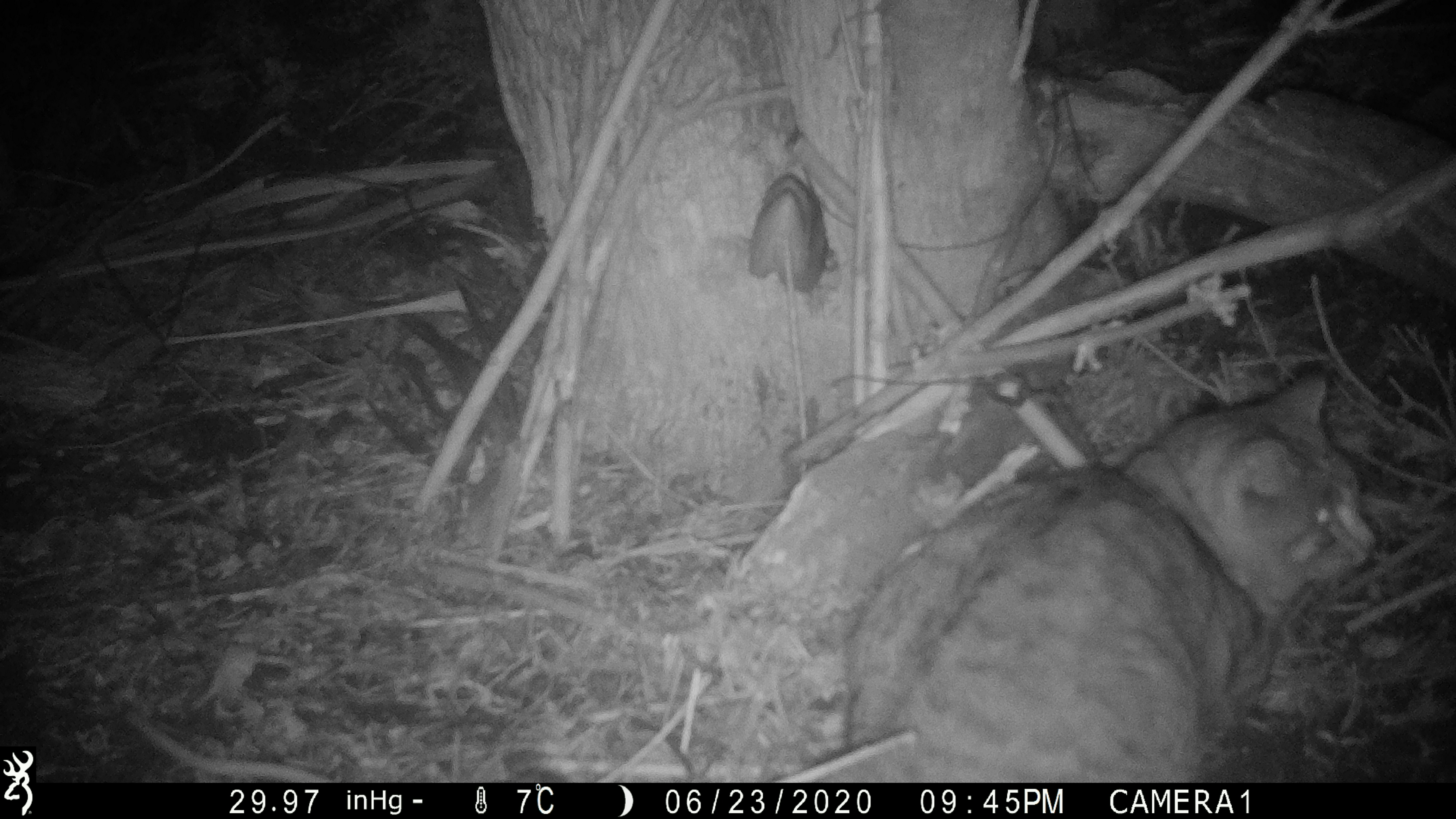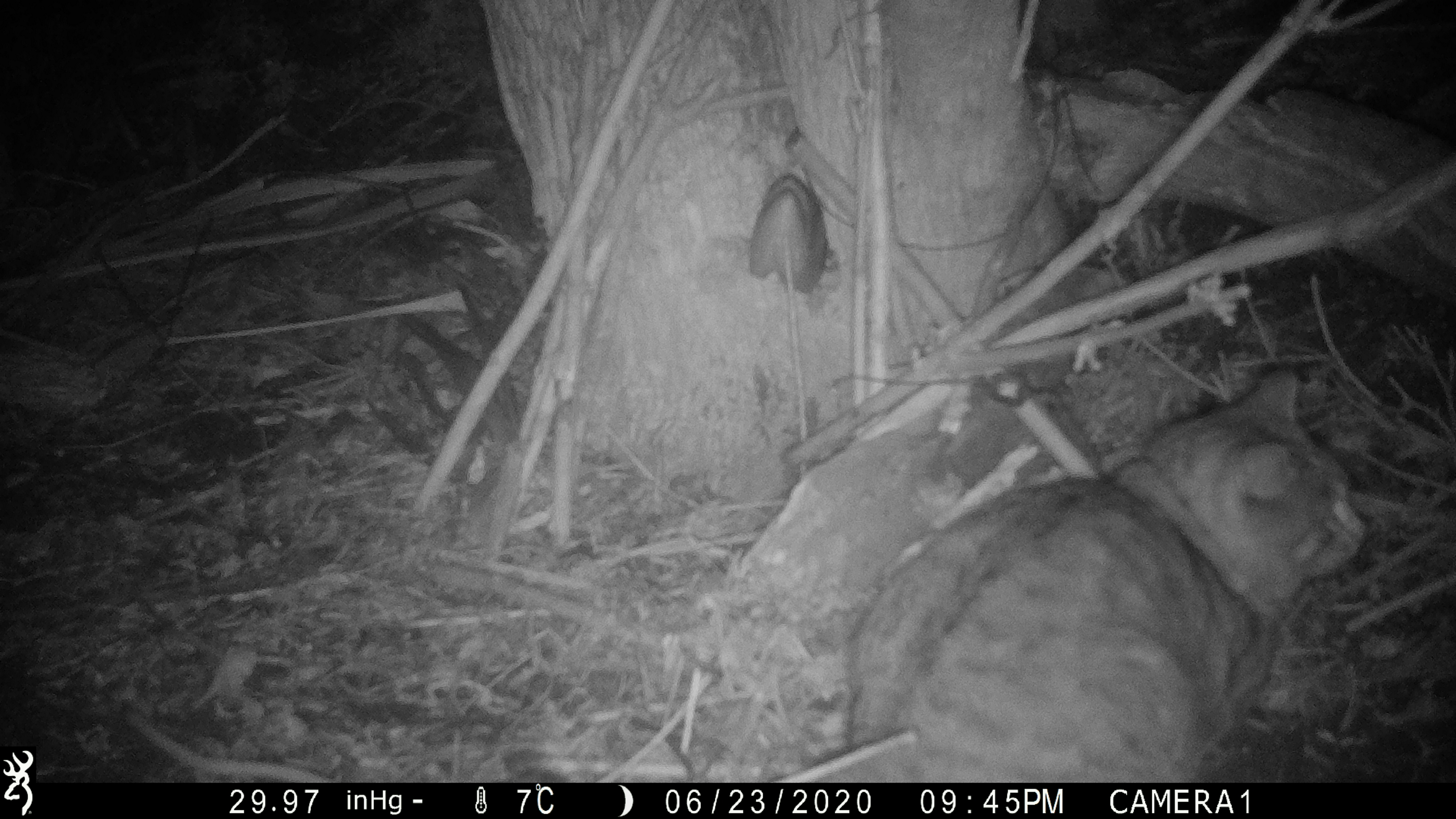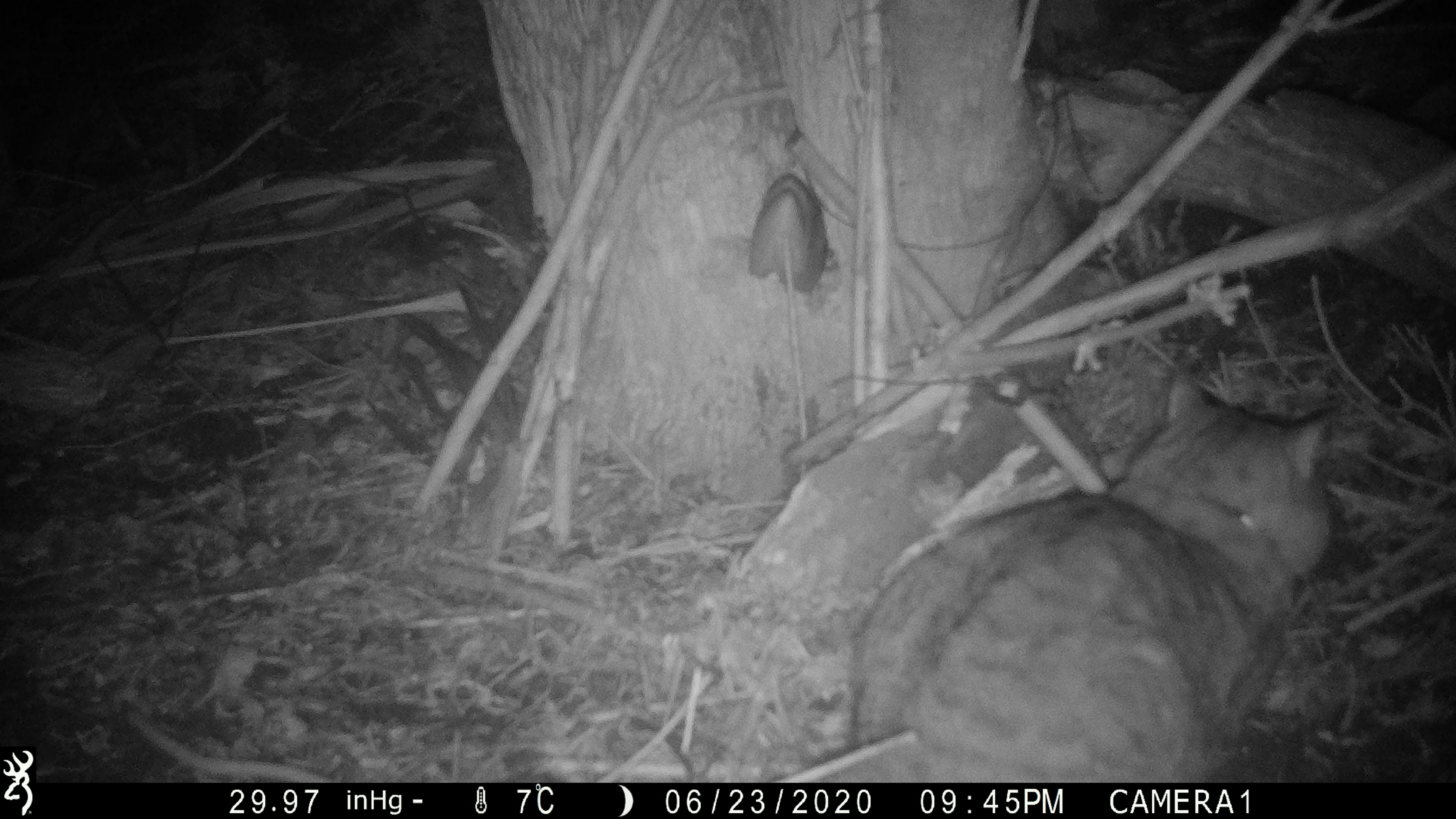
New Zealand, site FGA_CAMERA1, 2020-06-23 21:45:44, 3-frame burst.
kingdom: Animalia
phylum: Chordata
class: Mammalia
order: Carnivora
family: Felidae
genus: Felis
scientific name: Felis catus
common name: domestic cat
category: cat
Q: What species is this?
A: Cat (domestic cat) (Felis catus).